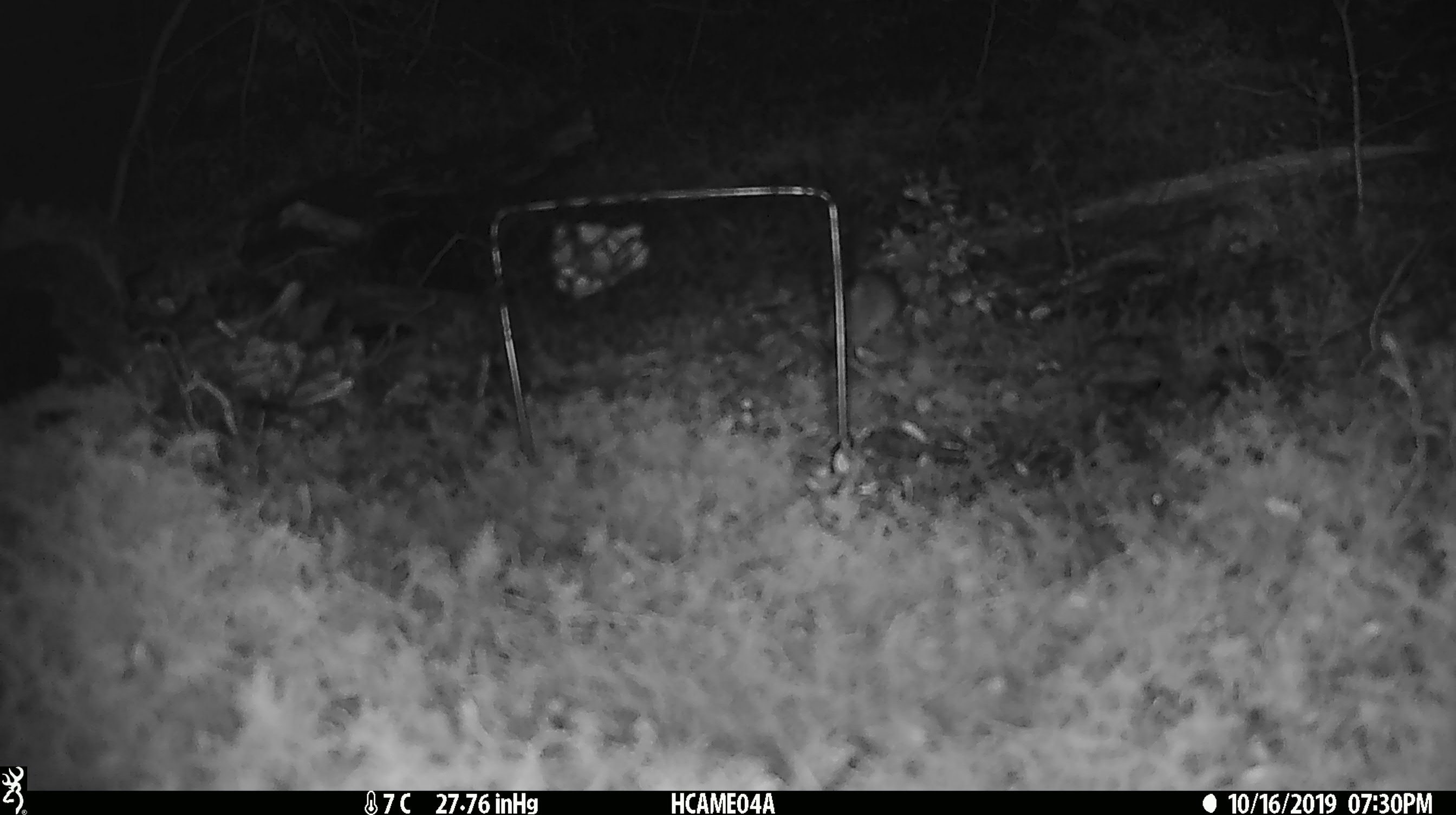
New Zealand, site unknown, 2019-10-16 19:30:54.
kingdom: Animalia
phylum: Chordata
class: Mammalia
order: Rodentia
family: Muridae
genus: Mus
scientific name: Mus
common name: mouse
Mouse (Mus).